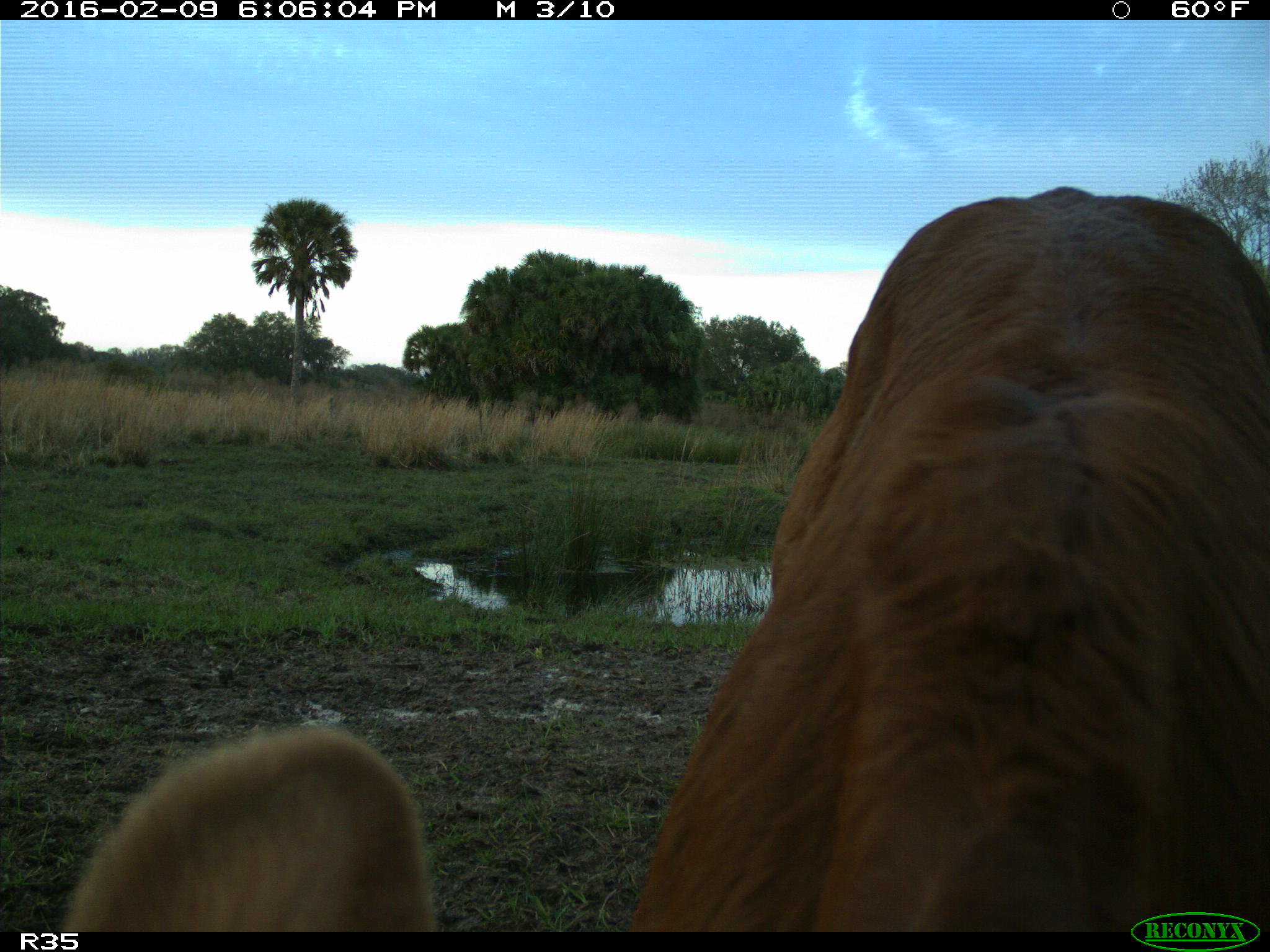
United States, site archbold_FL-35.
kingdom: Animalia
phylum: Chordata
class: Mammalia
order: Artiodactyla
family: Bovidae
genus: Bos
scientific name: Bos taurus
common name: domestic cow